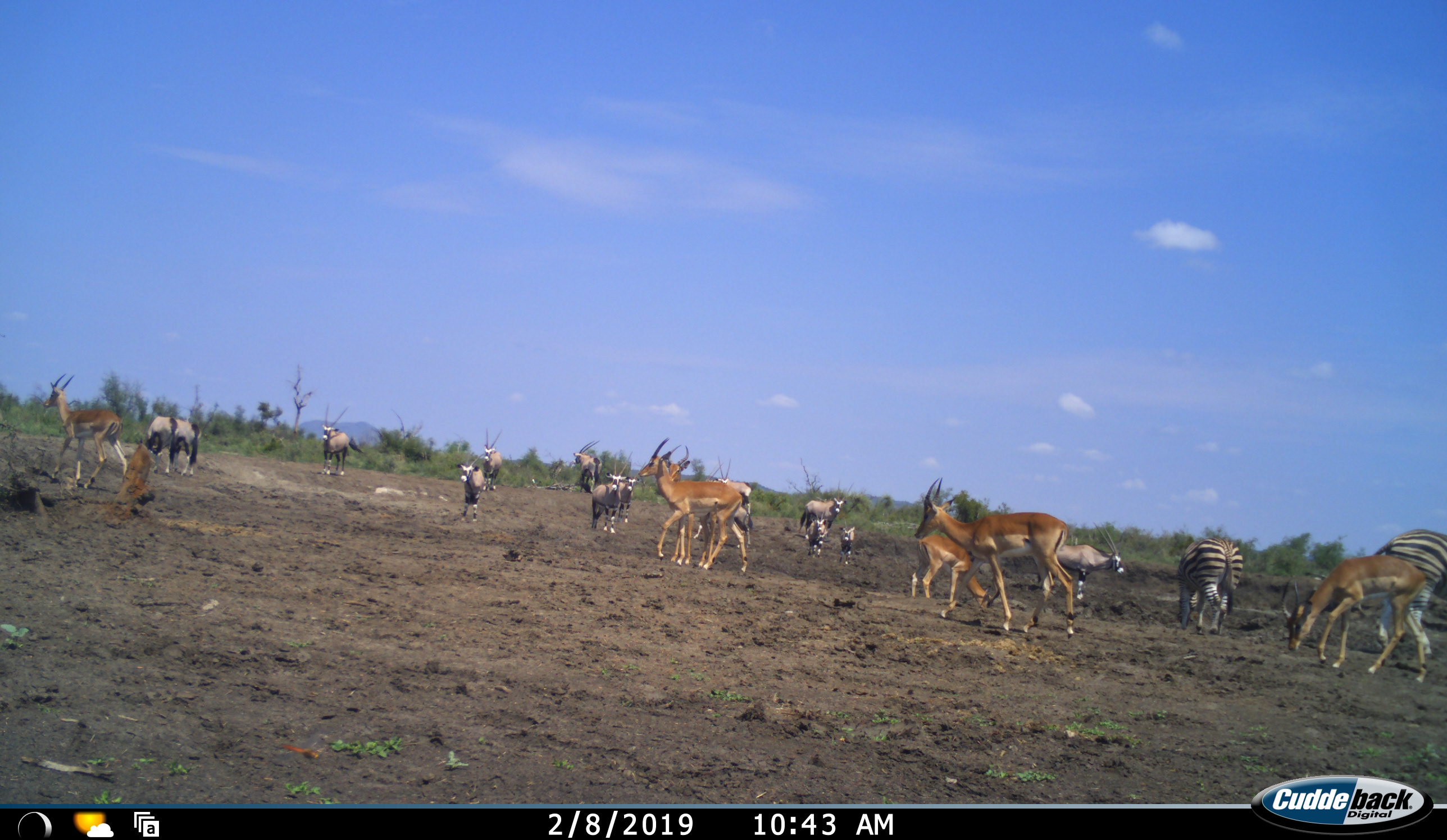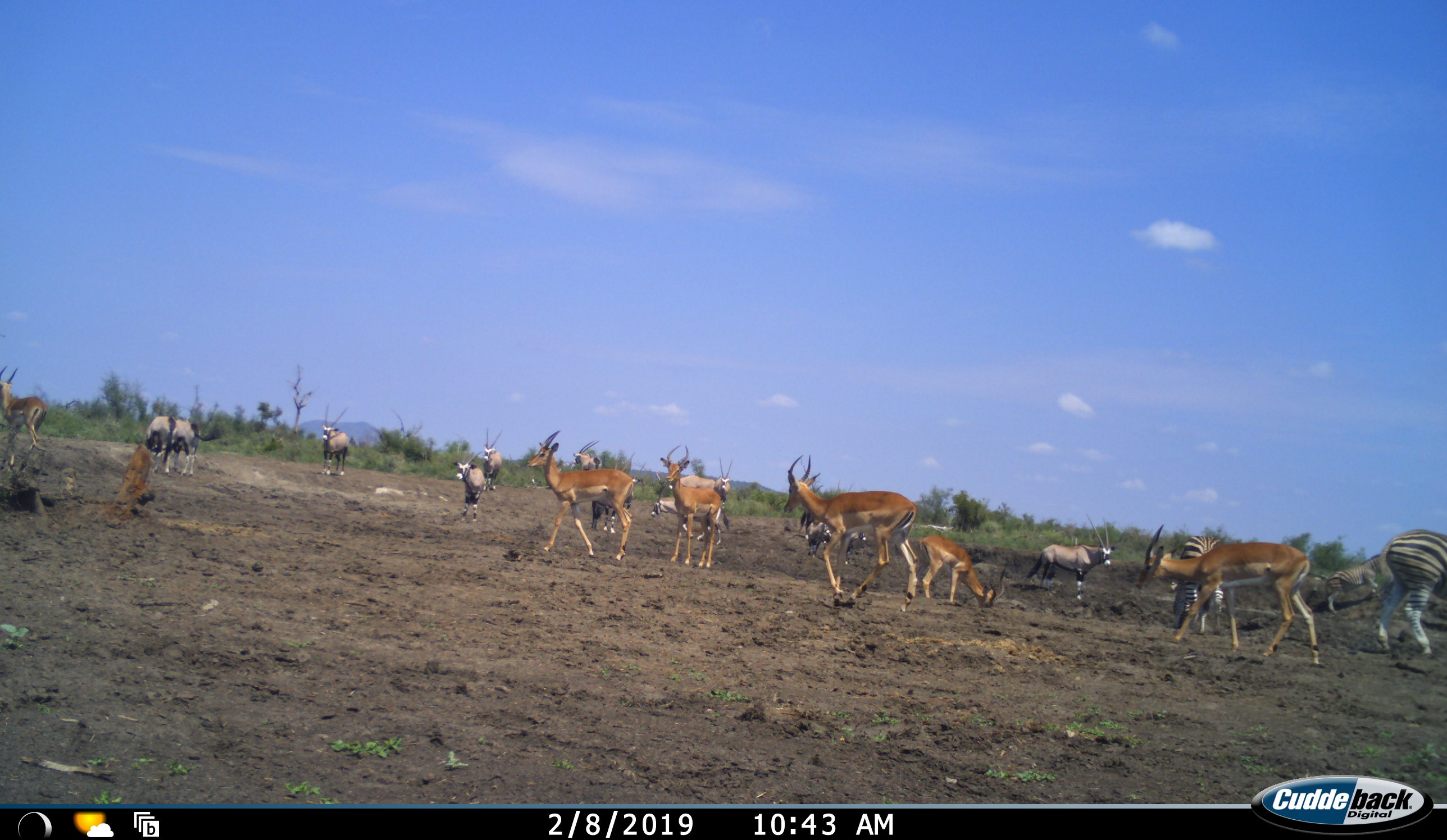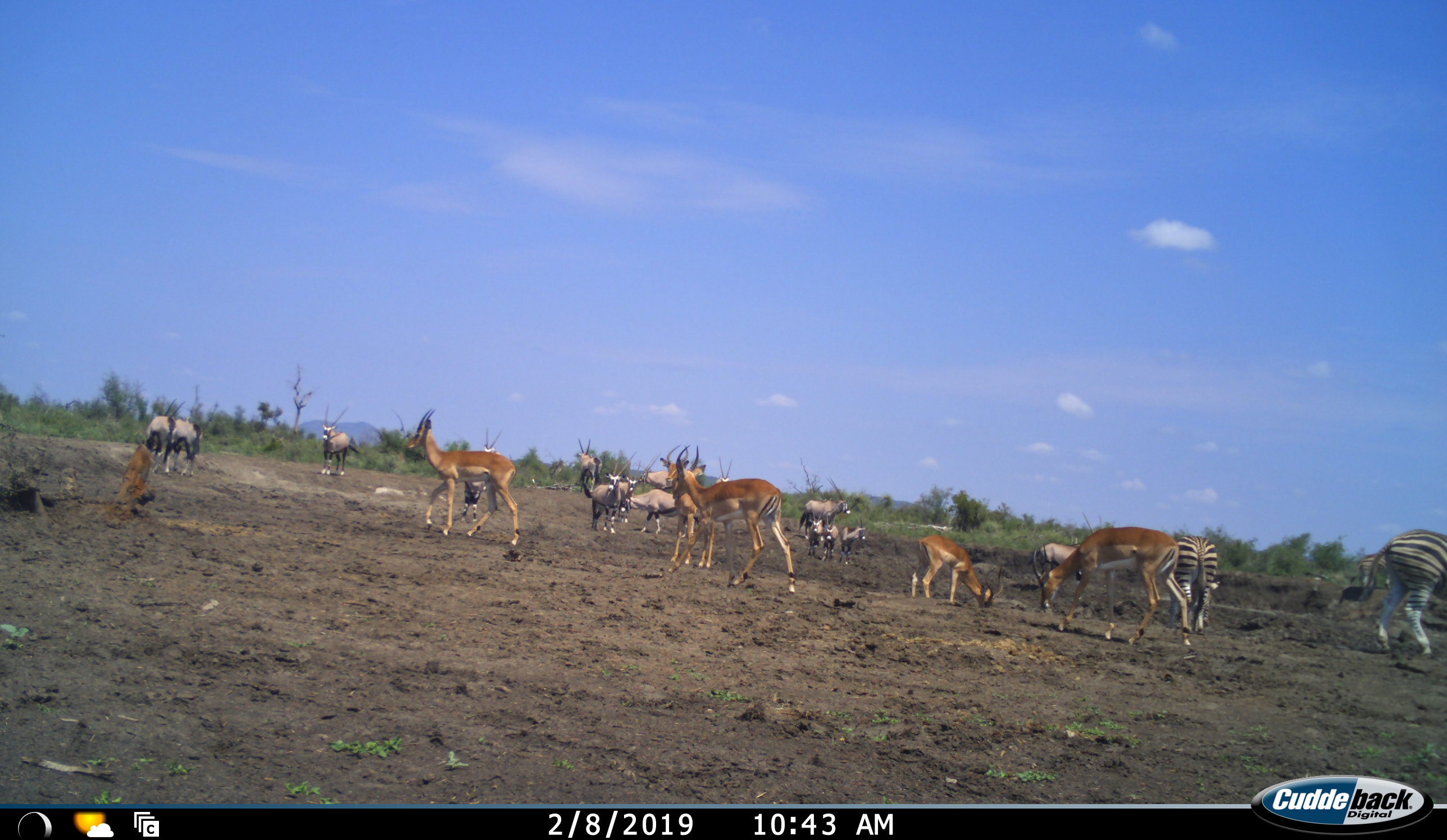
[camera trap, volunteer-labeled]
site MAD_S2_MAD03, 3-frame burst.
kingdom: Animalia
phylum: Chordata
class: Mammalia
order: Artiodactyla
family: Bovidae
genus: Oryx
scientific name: Oryx gazella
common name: gemsbok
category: oryx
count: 11-50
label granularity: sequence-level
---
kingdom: Animalia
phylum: Chordata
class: Mammalia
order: Artiodactyla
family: Bovidae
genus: Aepyceros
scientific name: Aepyceros melampus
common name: impala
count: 6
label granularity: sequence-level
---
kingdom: Animalia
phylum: Chordata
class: Mammalia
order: Perissodactyla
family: Equidae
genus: Equus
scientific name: Equus quagga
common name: plains zebra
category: zebraplains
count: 2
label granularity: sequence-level